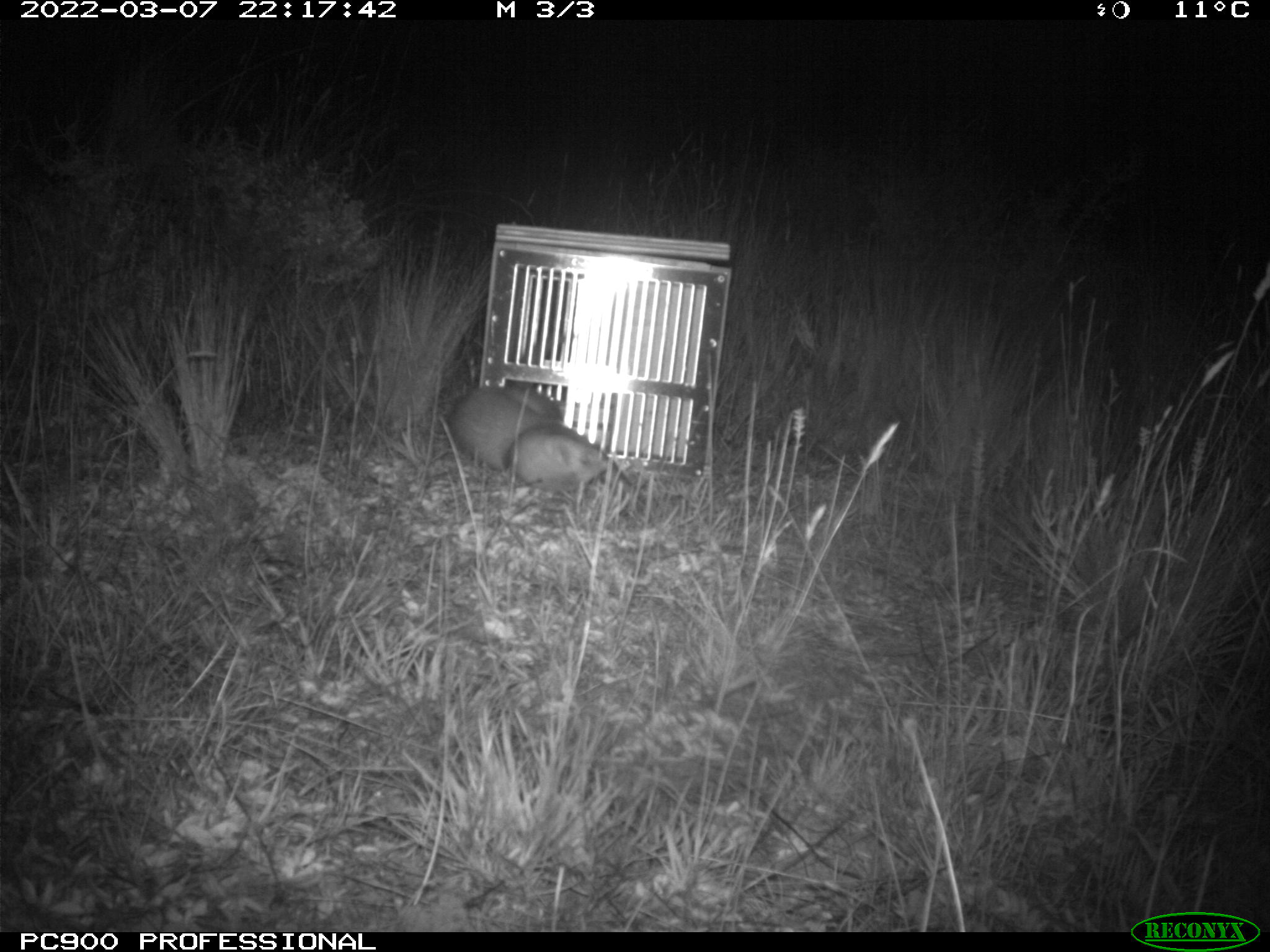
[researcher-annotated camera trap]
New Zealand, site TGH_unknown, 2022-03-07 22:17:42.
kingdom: Animalia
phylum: Chordata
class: Mammalia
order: Carnivora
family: Mustelidae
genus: Mustela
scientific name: Mustela furo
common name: ferret